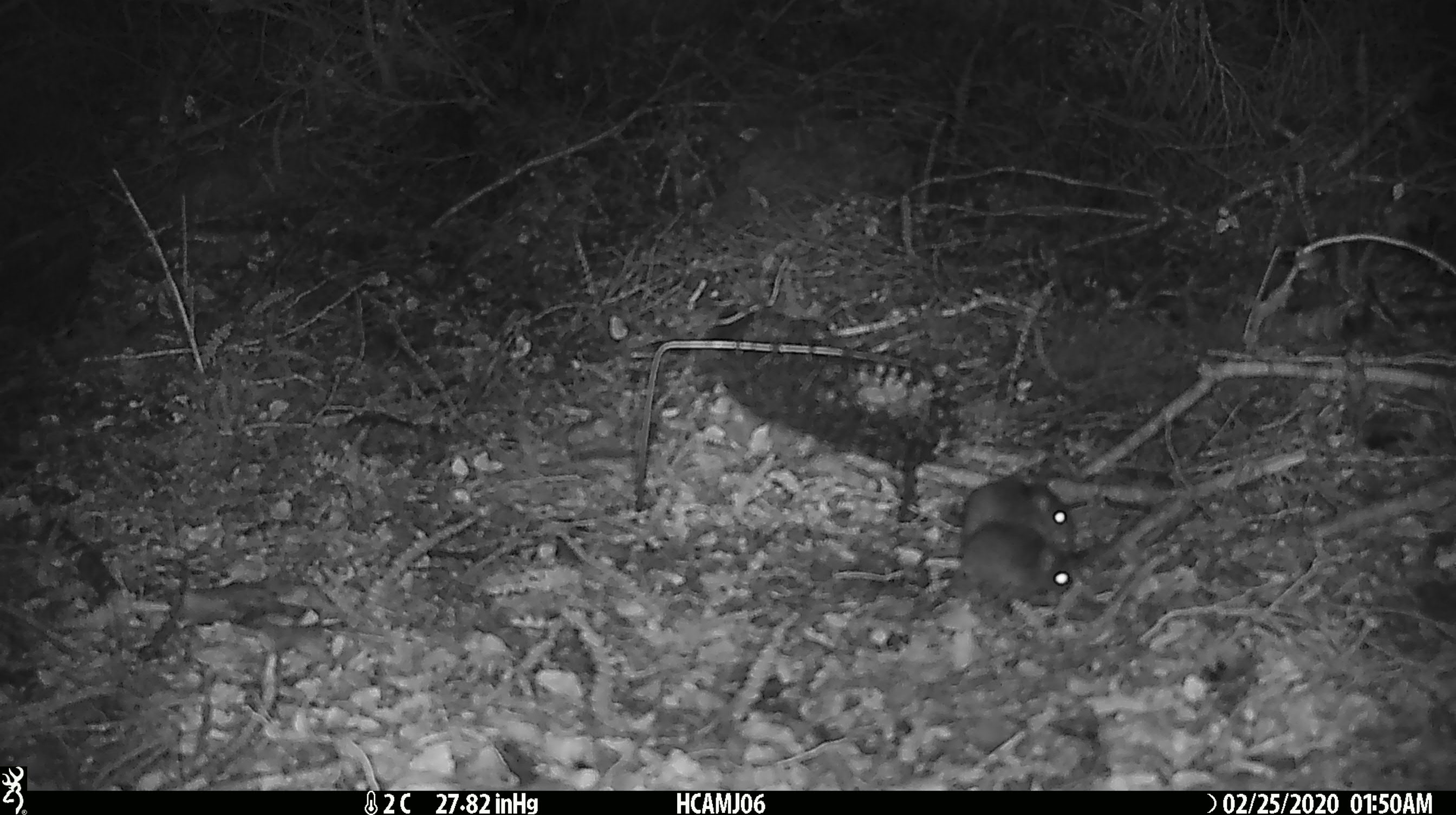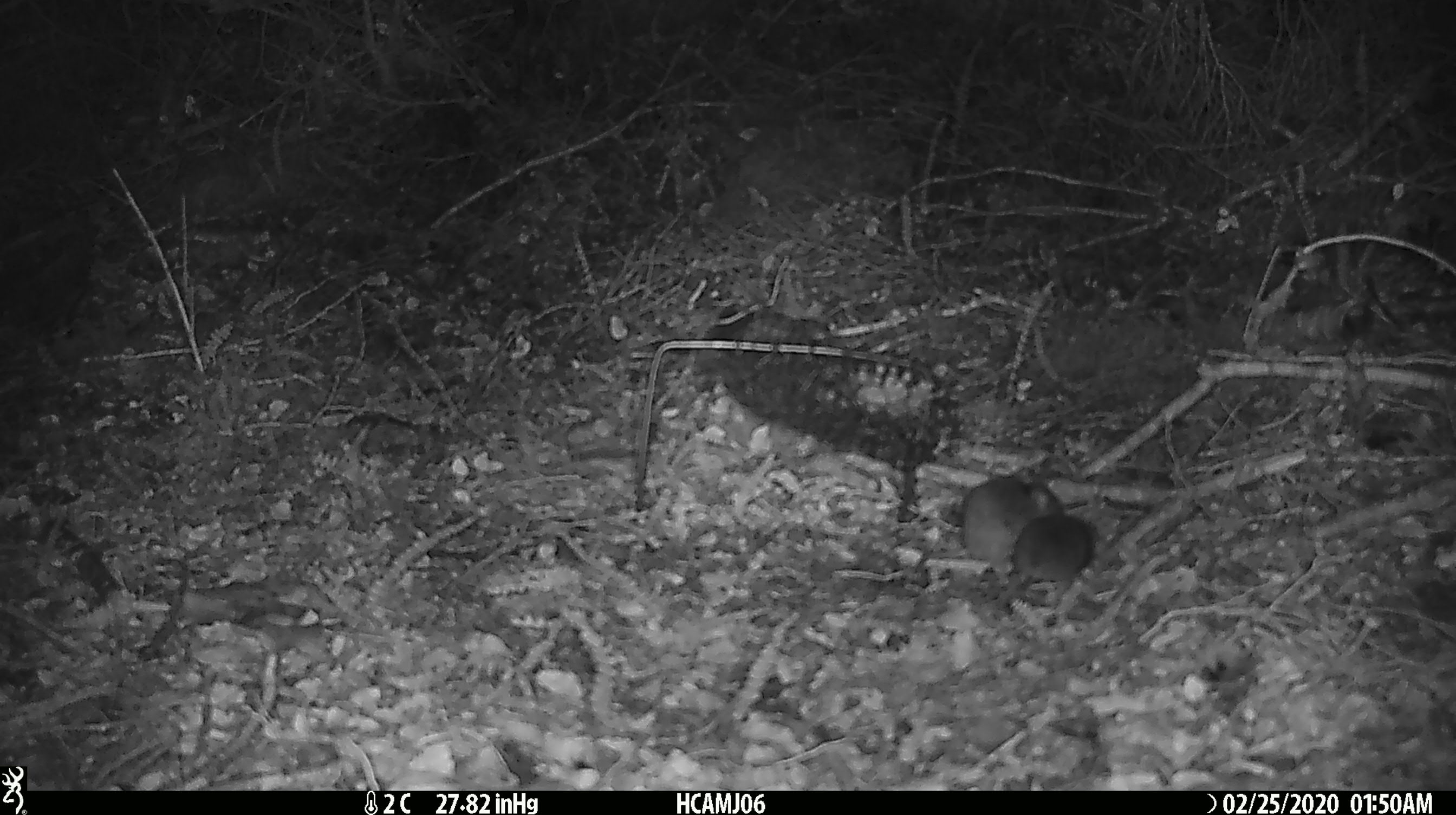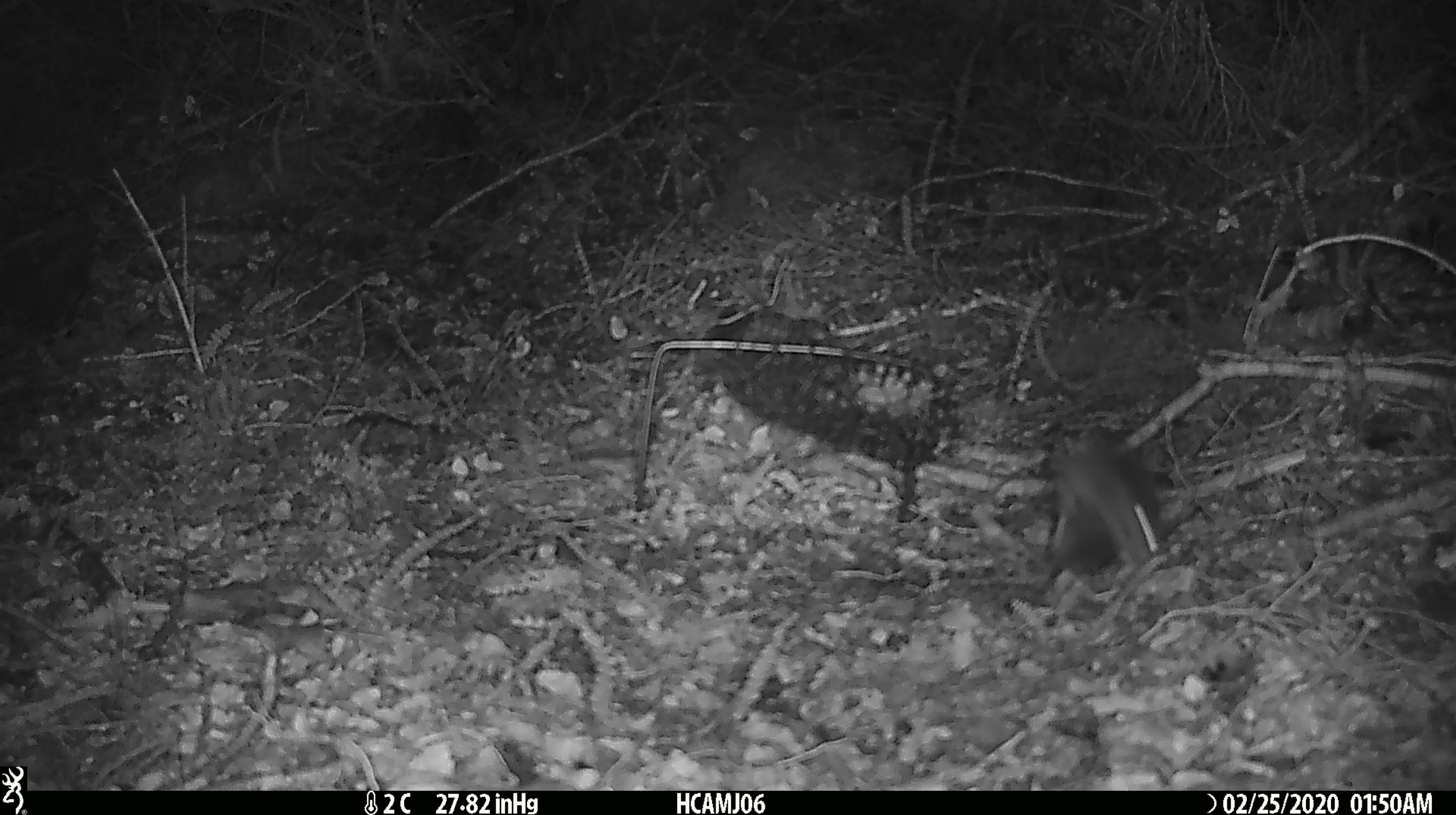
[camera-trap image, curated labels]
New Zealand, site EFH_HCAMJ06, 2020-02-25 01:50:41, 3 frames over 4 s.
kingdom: Animalia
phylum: Chordata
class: Mammalia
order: Rodentia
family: Muridae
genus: Mus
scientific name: Mus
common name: mouse